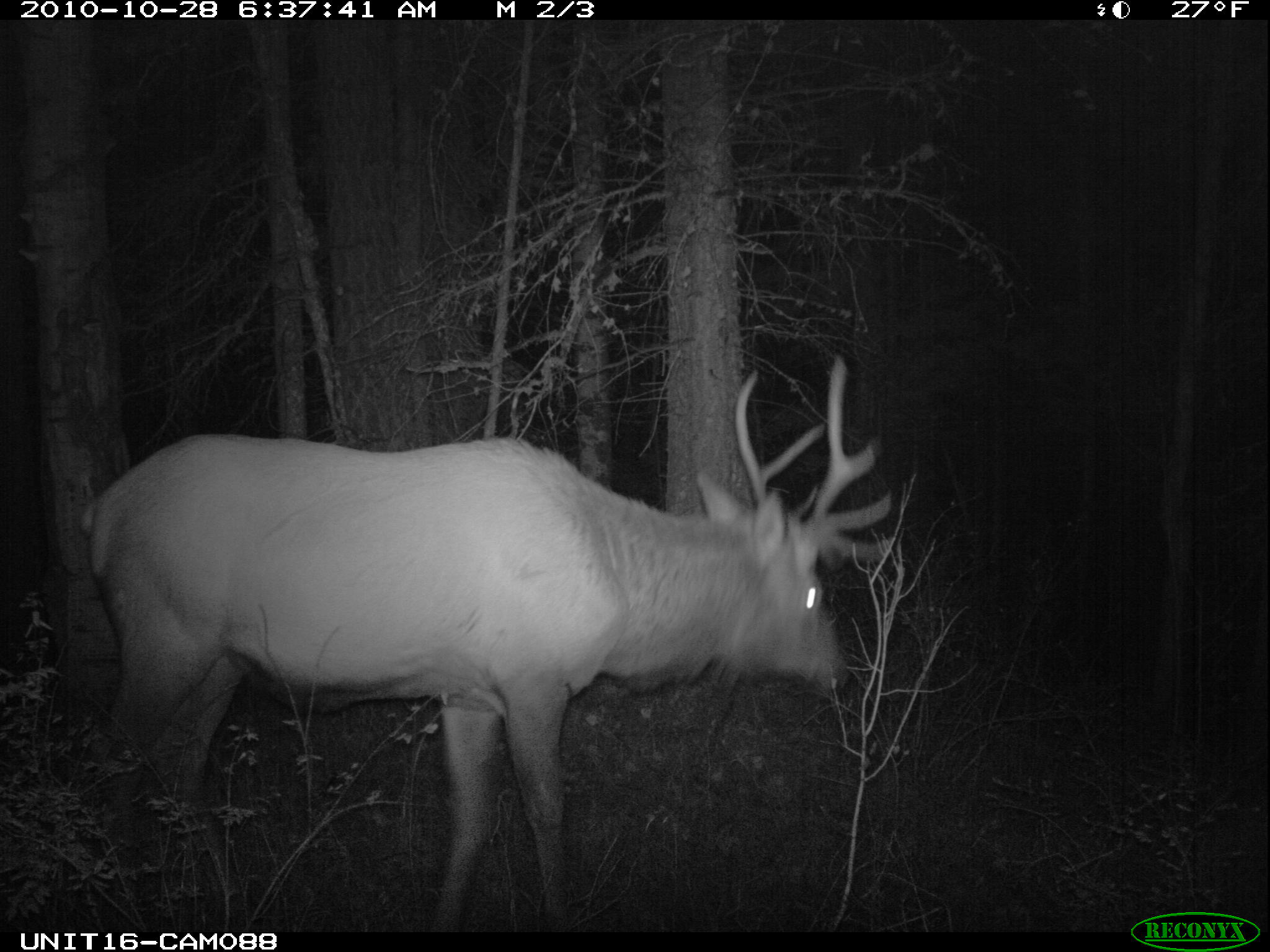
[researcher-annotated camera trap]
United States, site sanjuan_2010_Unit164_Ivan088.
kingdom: Animalia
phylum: Chordata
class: Mammalia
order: Artiodactyla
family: Cervidae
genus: Cervus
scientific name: Cervus elaphus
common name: red deer